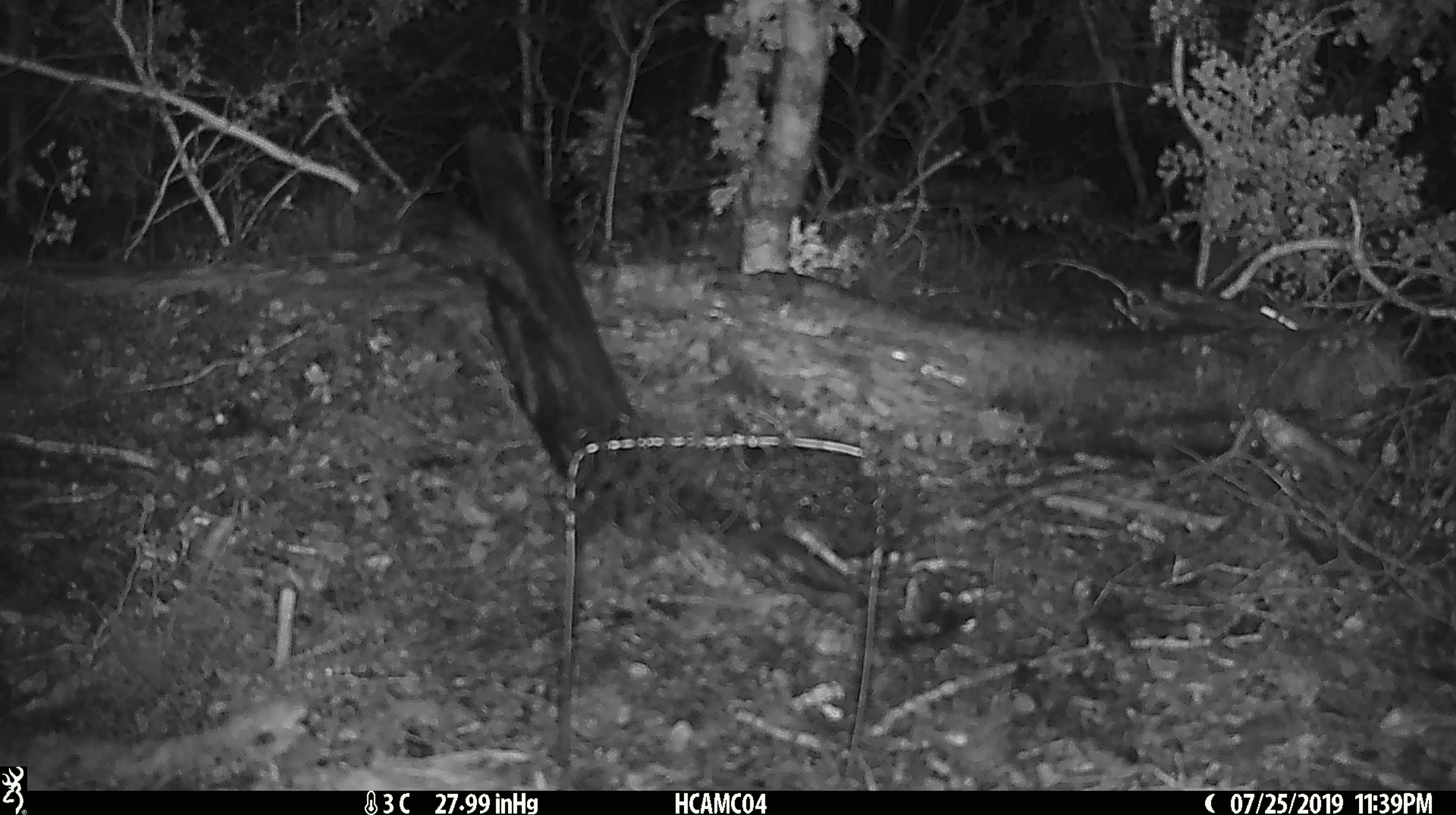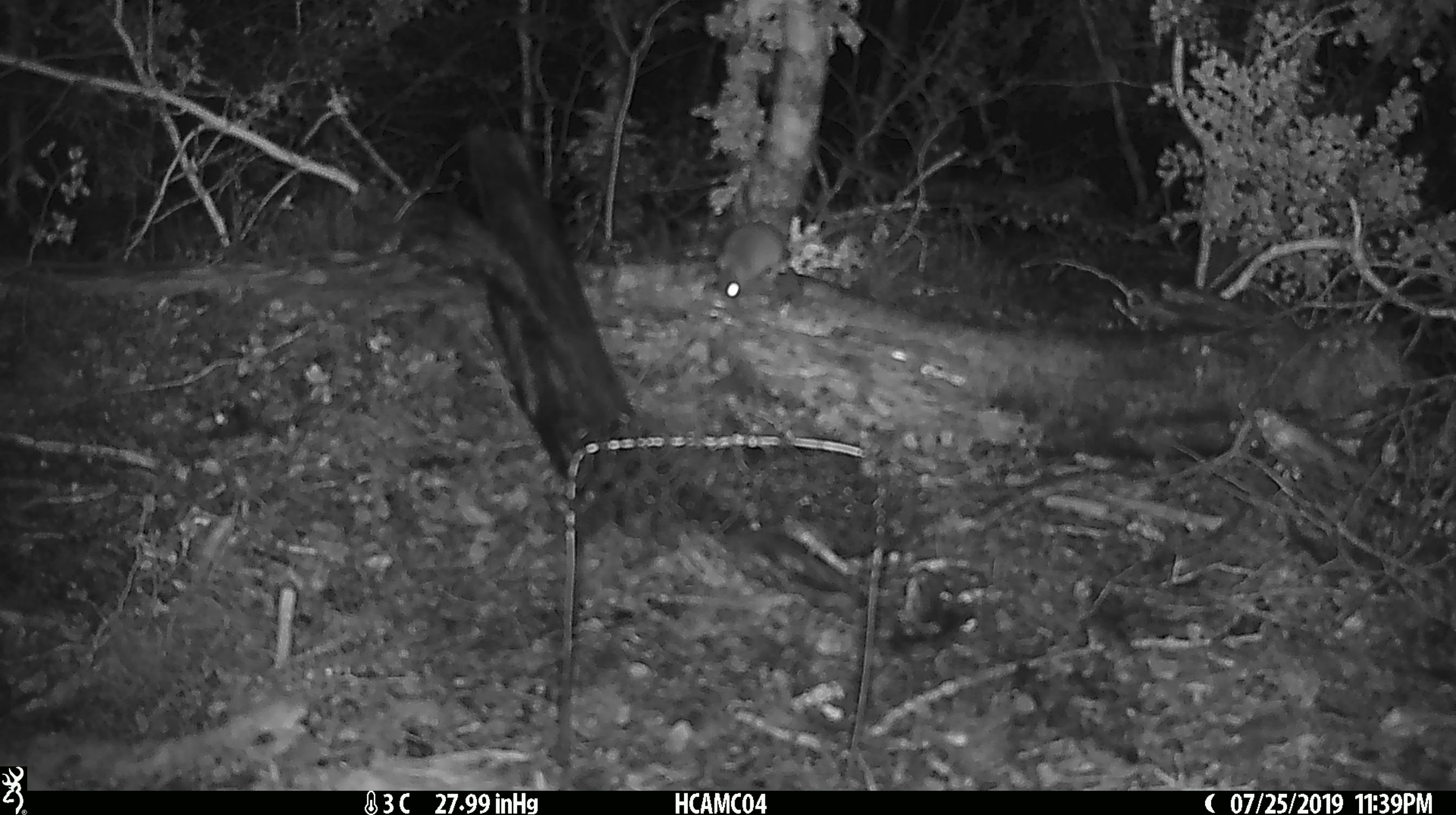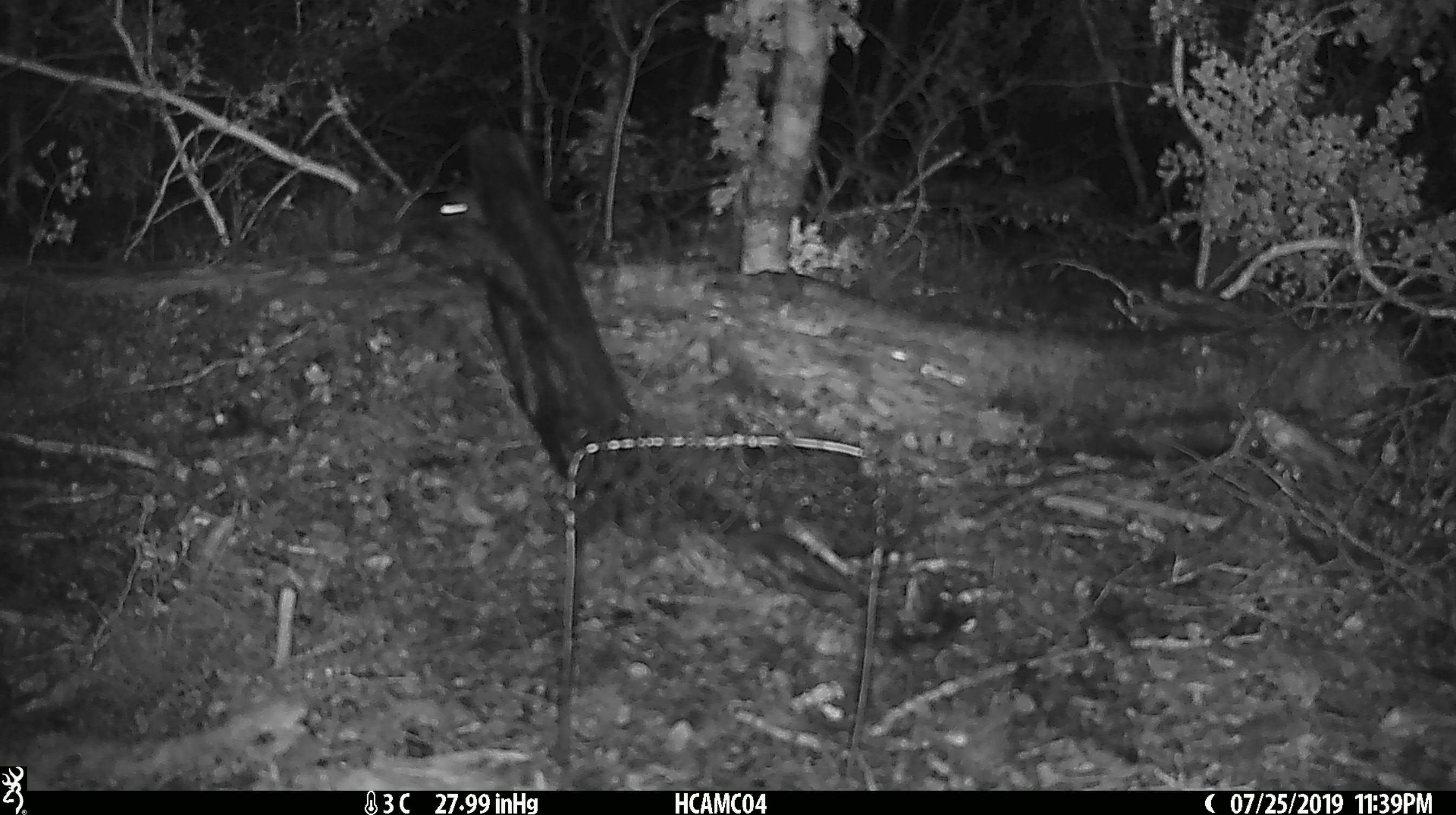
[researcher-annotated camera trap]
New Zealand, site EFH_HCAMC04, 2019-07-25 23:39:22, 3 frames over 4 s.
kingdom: Animalia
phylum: Chordata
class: Mammalia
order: Rodentia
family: Muridae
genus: Mus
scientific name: Mus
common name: mouse